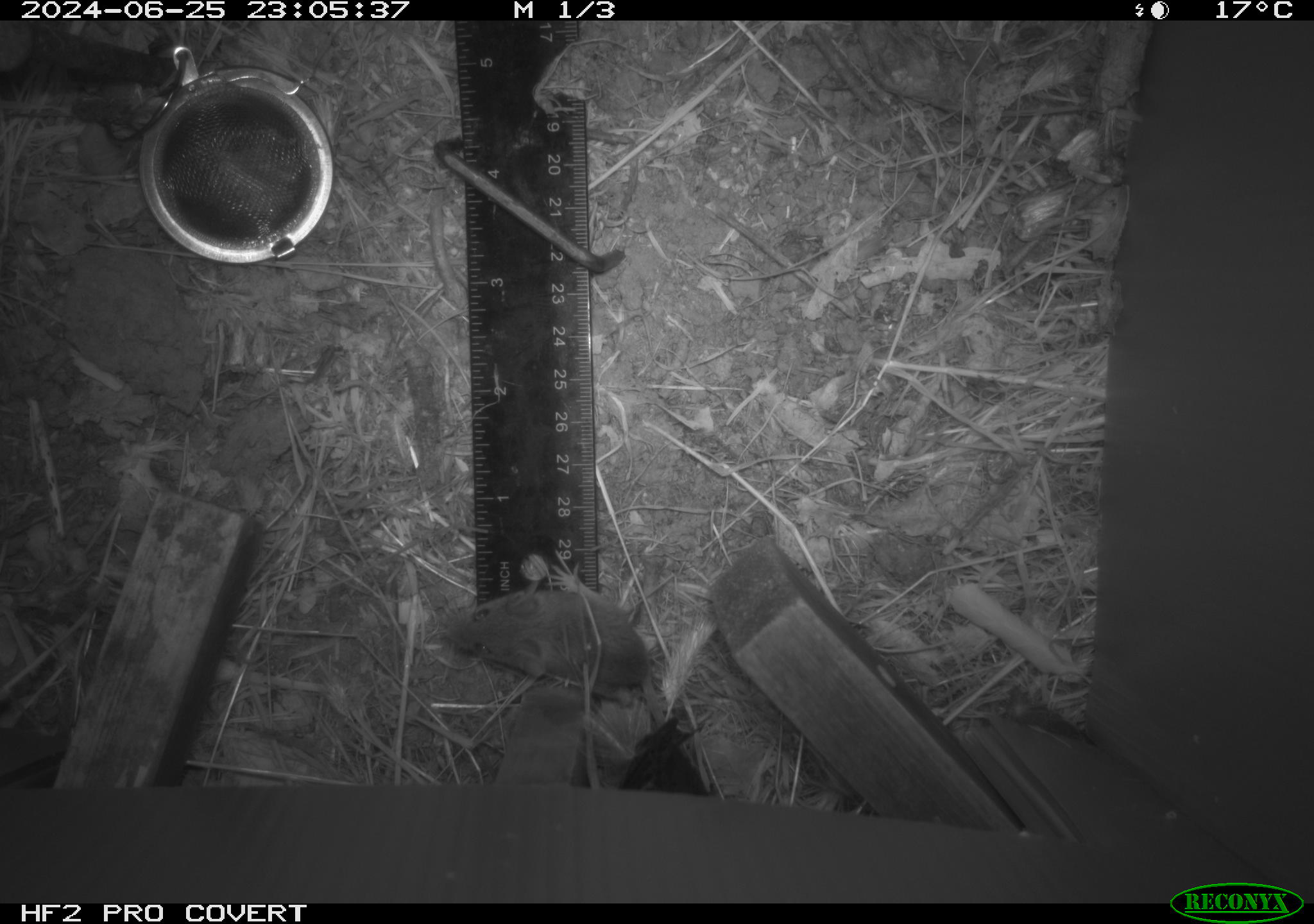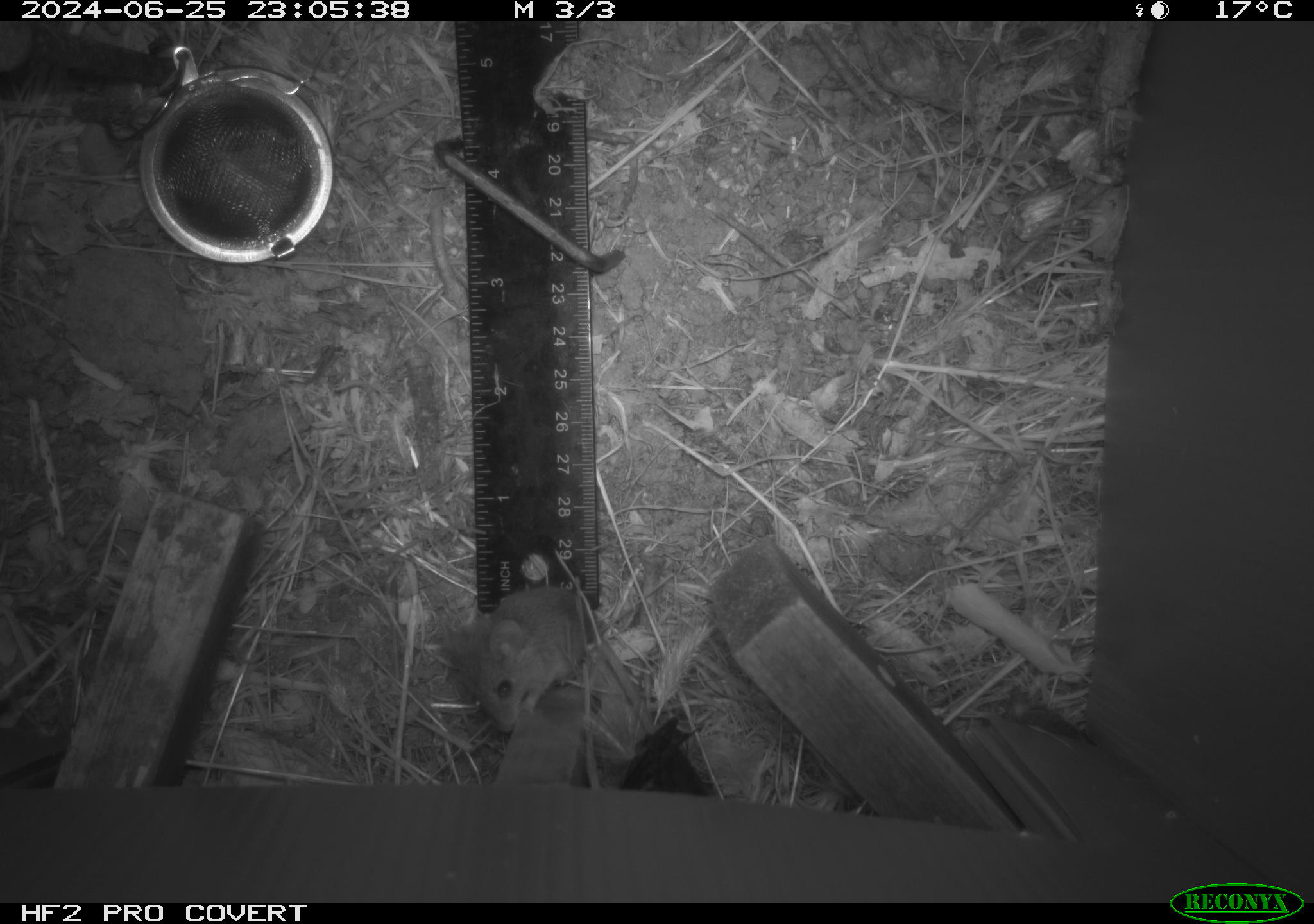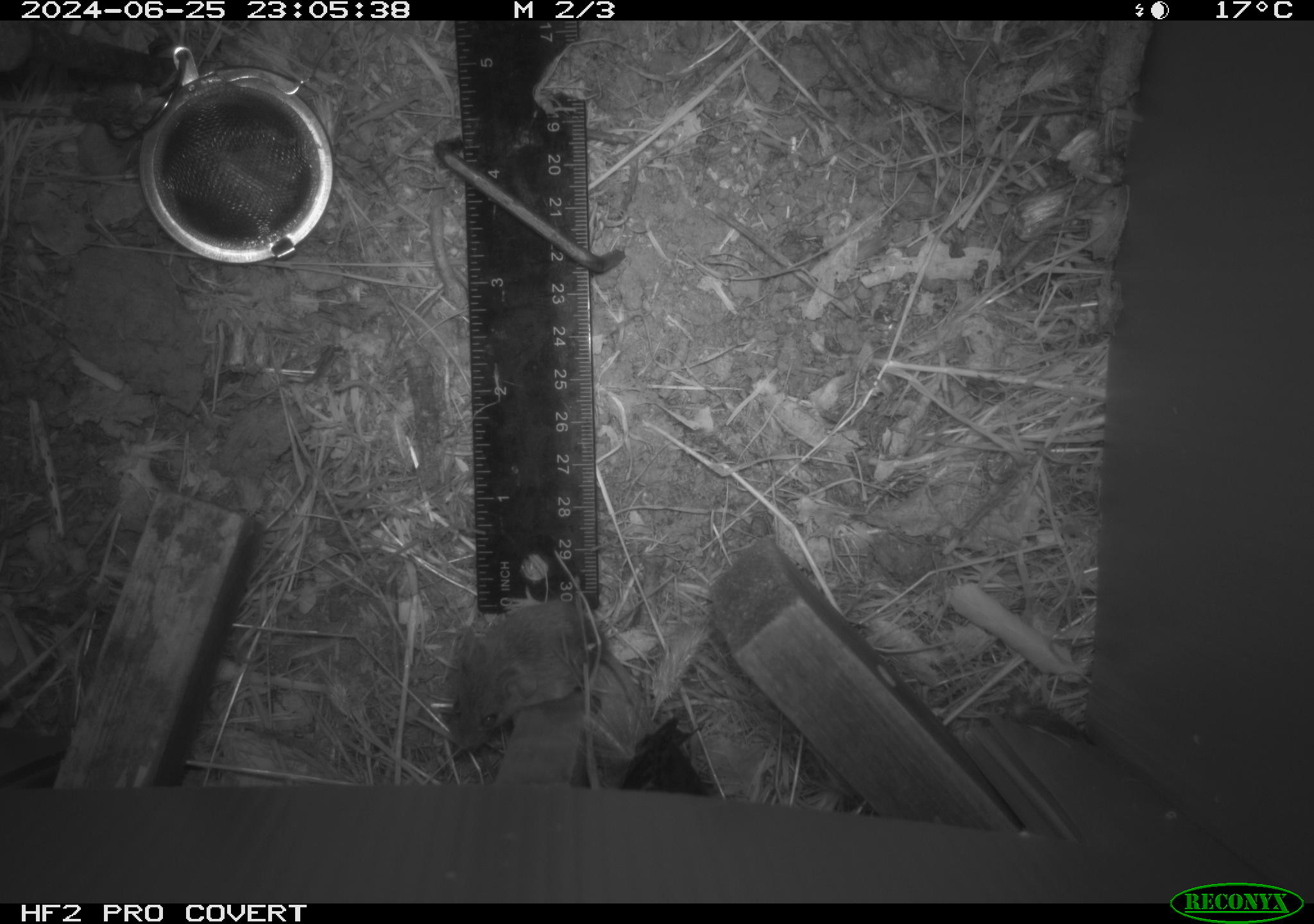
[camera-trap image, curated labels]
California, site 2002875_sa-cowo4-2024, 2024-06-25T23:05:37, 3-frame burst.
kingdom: Animalia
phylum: Chordata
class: Mammalia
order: Rodentia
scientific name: Rodentia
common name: mouse species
Mouse species (Rodentia).